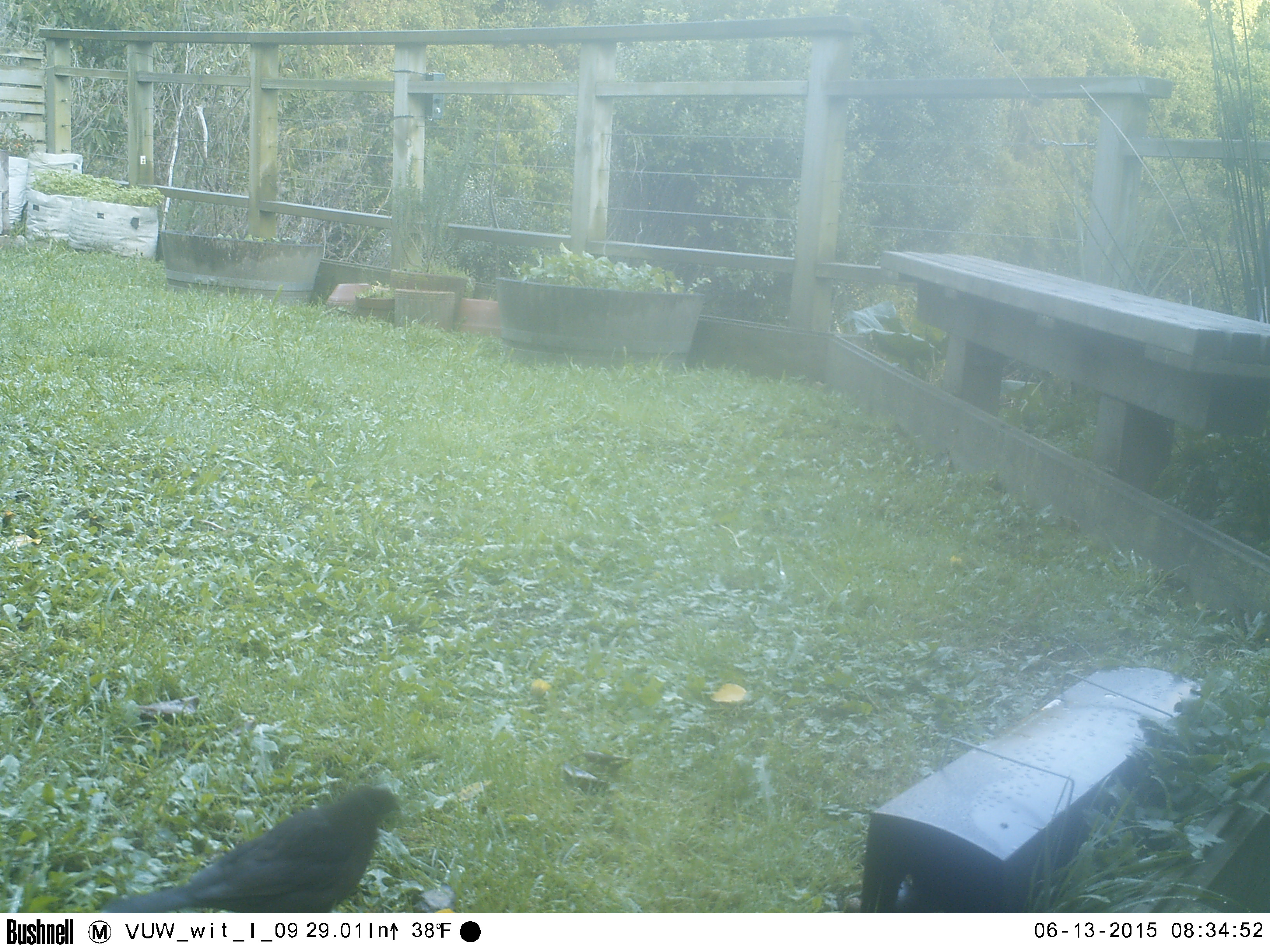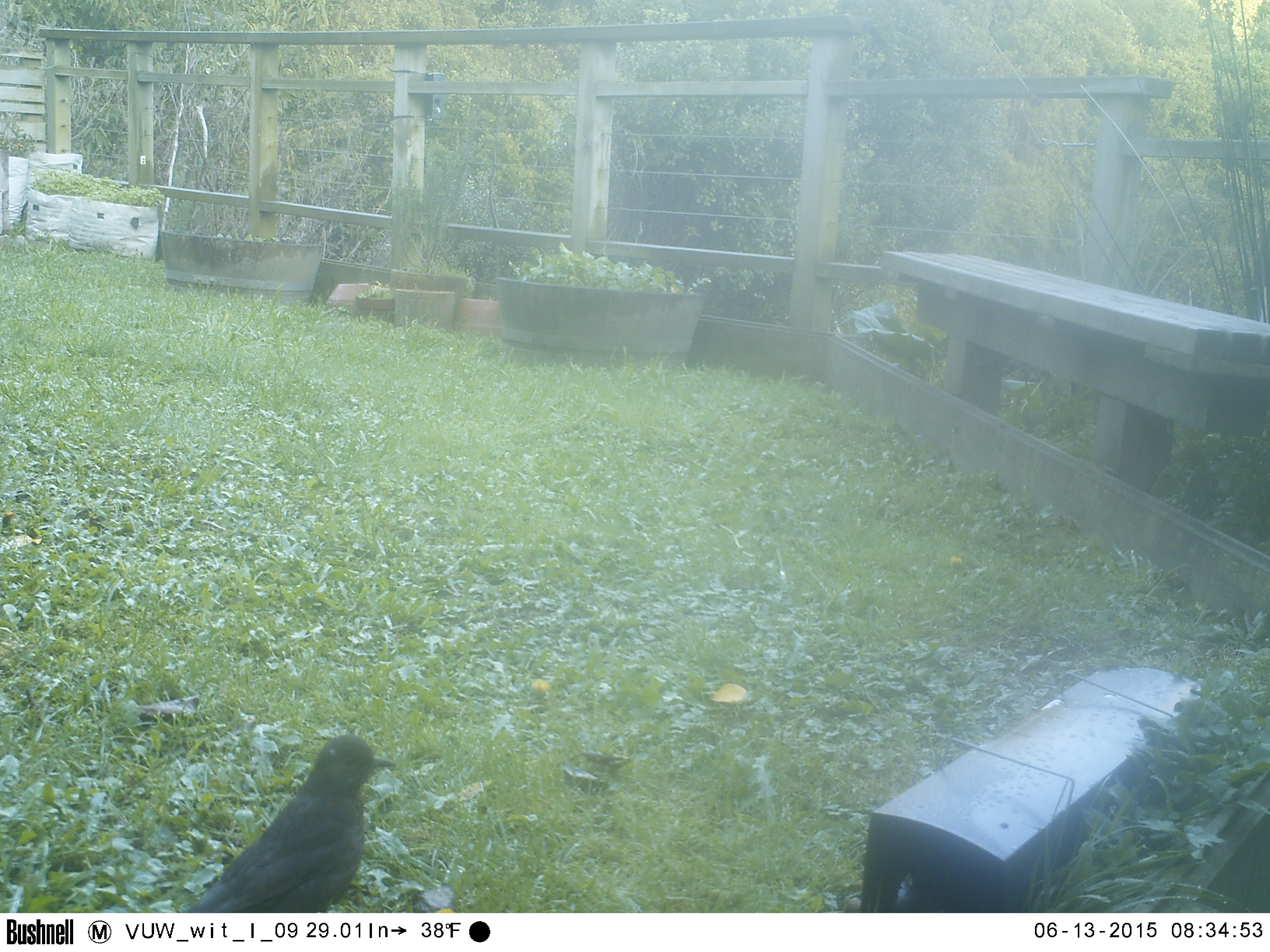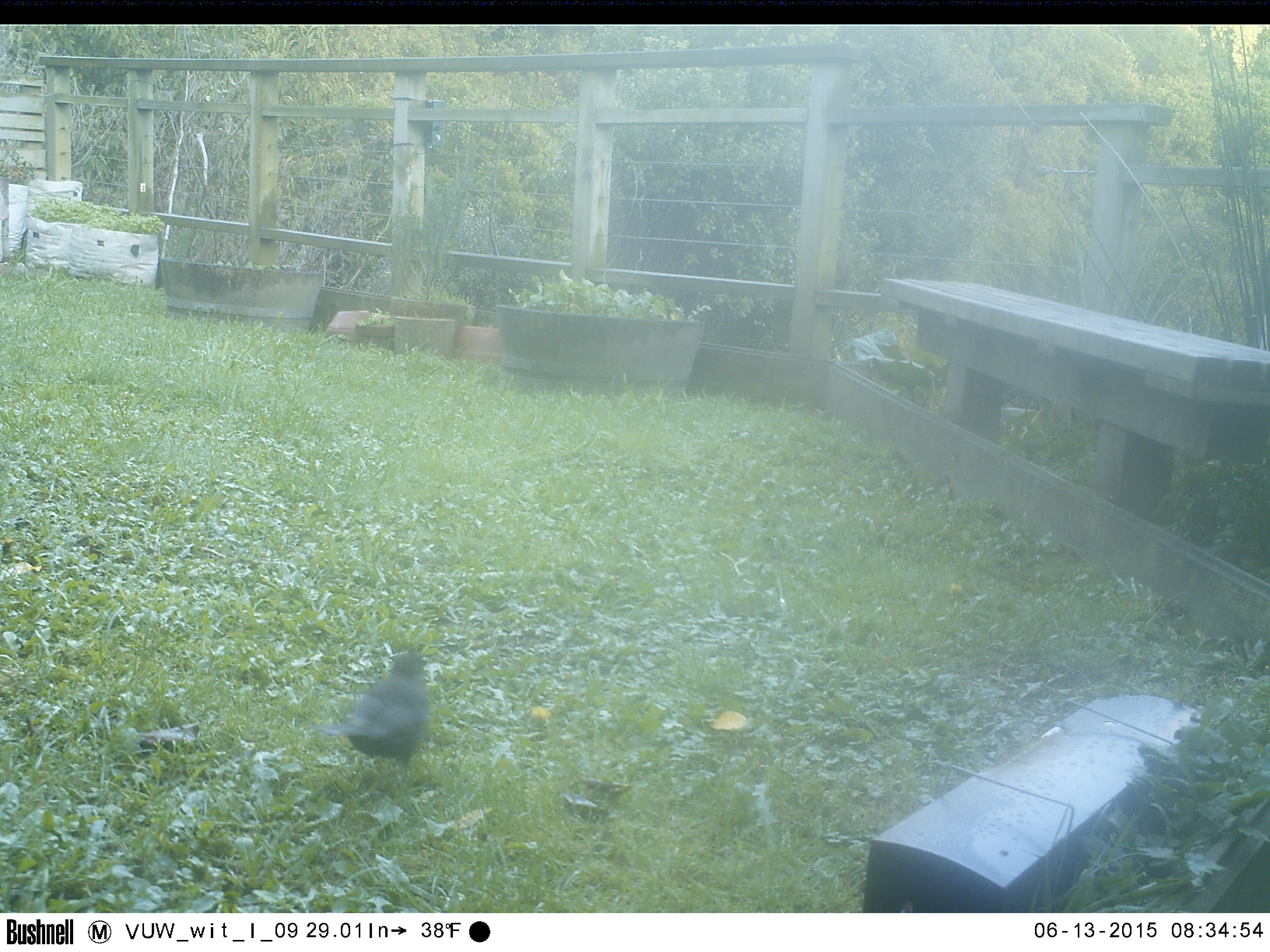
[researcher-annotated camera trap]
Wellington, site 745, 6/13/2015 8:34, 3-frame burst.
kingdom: Animalia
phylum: Chordata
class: Aves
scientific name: Aves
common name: bird